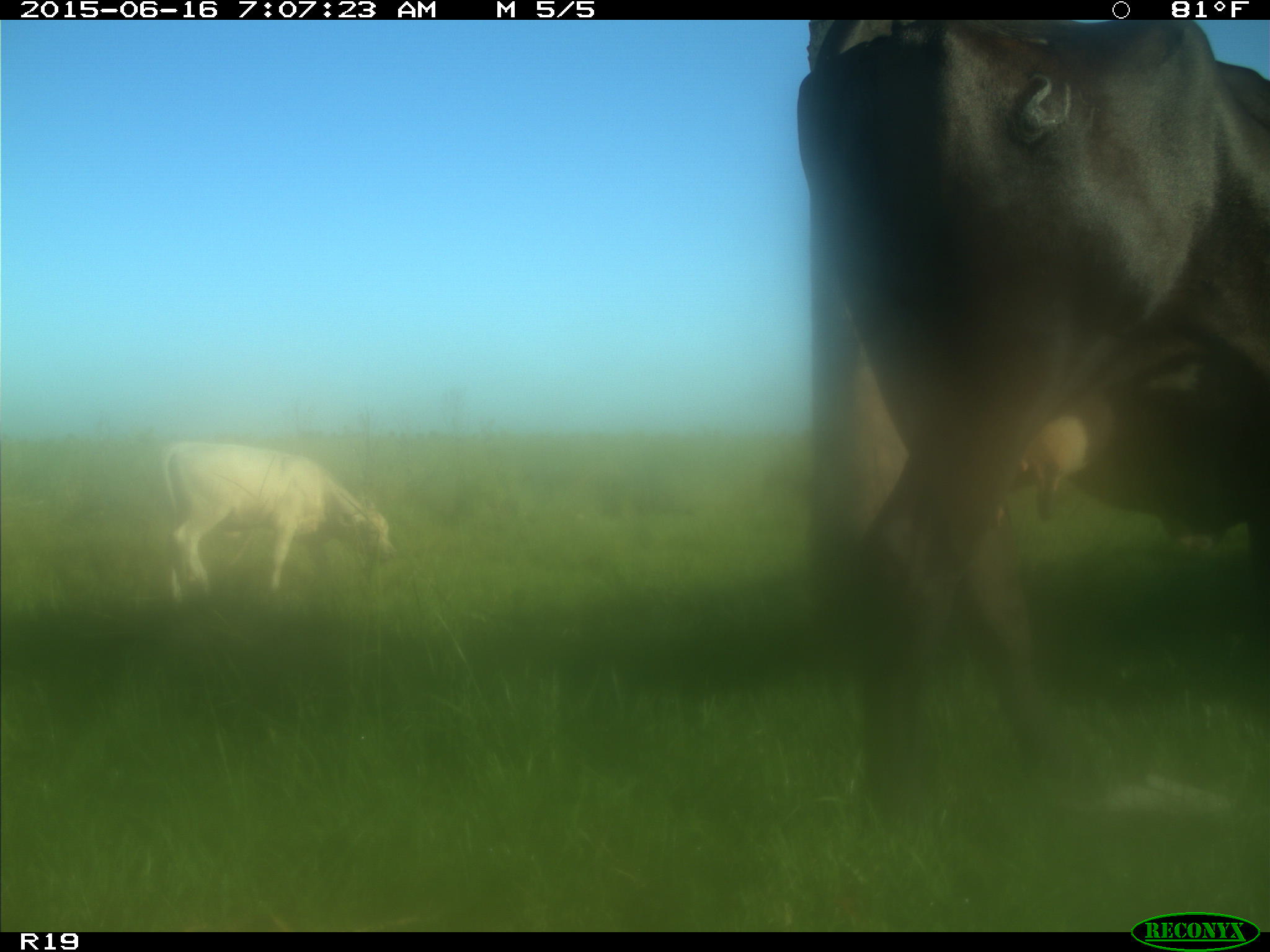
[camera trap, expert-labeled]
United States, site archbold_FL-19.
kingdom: Animalia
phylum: Chordata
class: Mammalia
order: Artiodactyla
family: Bovidae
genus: Bos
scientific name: Bos taurus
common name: domestic cow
Bos taurus (domestic cow).